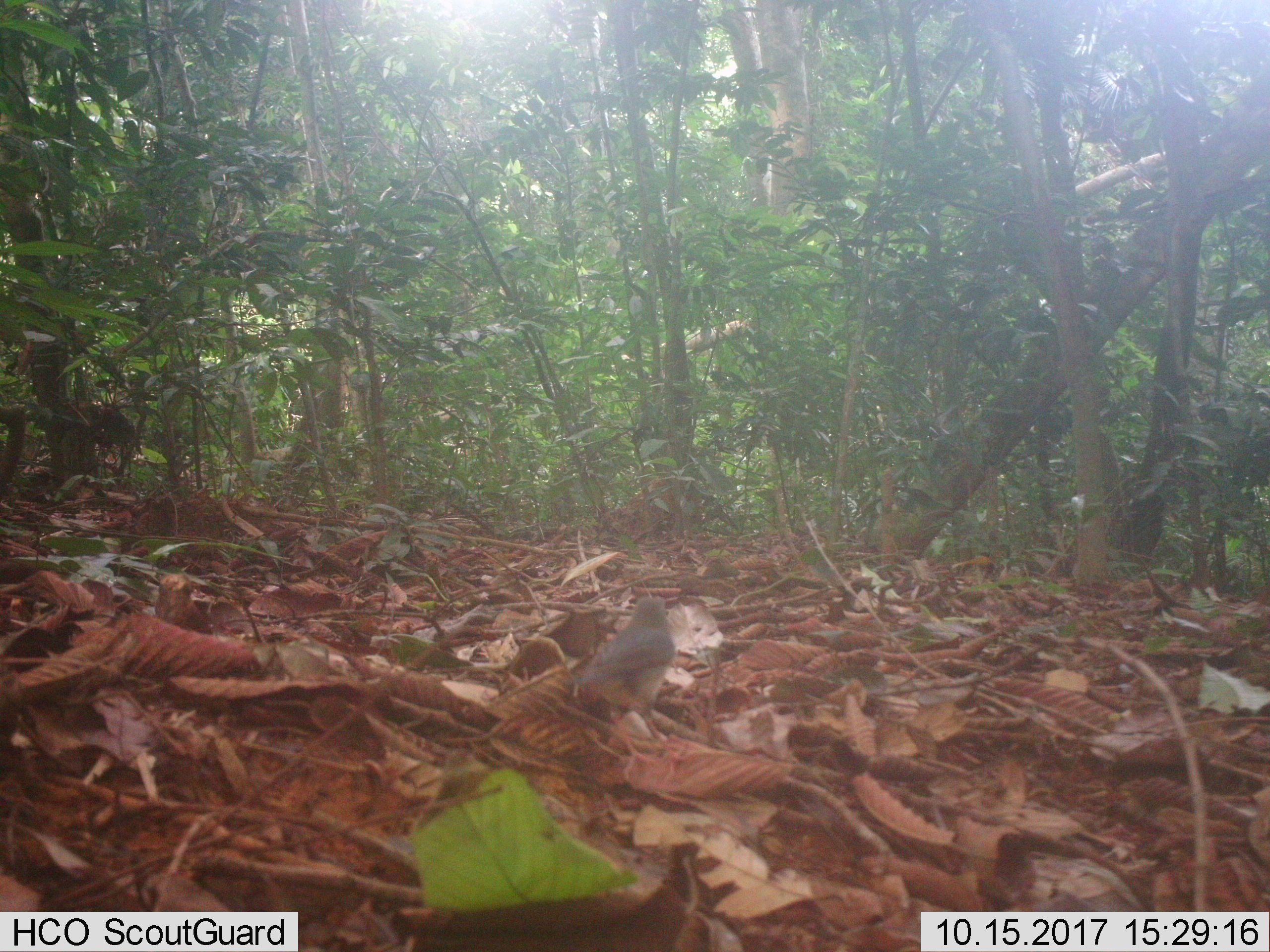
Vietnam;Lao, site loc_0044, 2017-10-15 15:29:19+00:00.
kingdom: Animalia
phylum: Chordata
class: Aves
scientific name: Aves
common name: bird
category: unidentified bird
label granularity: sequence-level